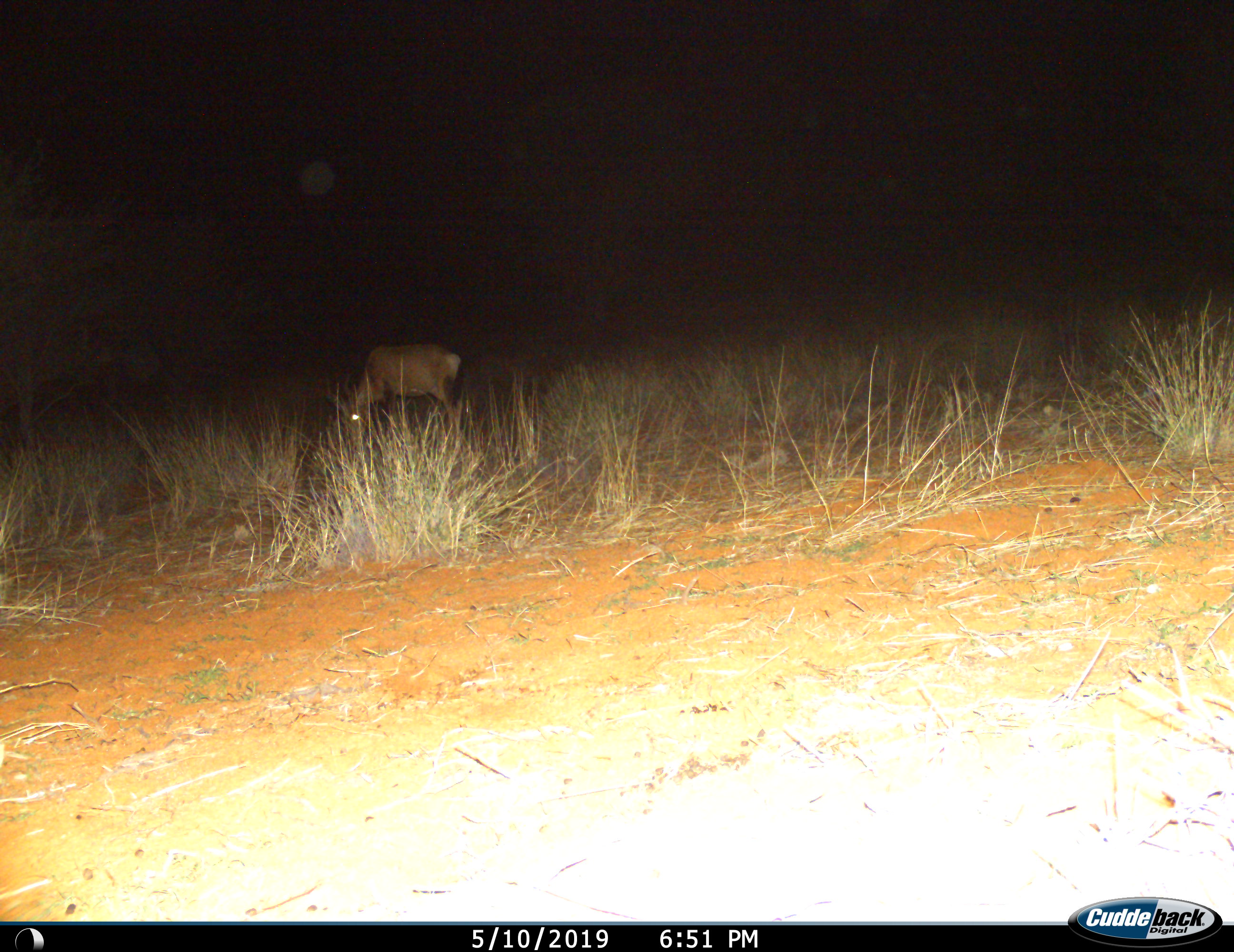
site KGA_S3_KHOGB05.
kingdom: Animalia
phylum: Chordata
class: Mammalia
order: Artiodactyla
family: Bovidae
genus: Alcelaphus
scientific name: Alcelaphus buselaphus caama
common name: red hartebeest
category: hartebeestred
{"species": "hartebeestred (red hartebeest) (Alcelaphus buselaphus caama)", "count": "1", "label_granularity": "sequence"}